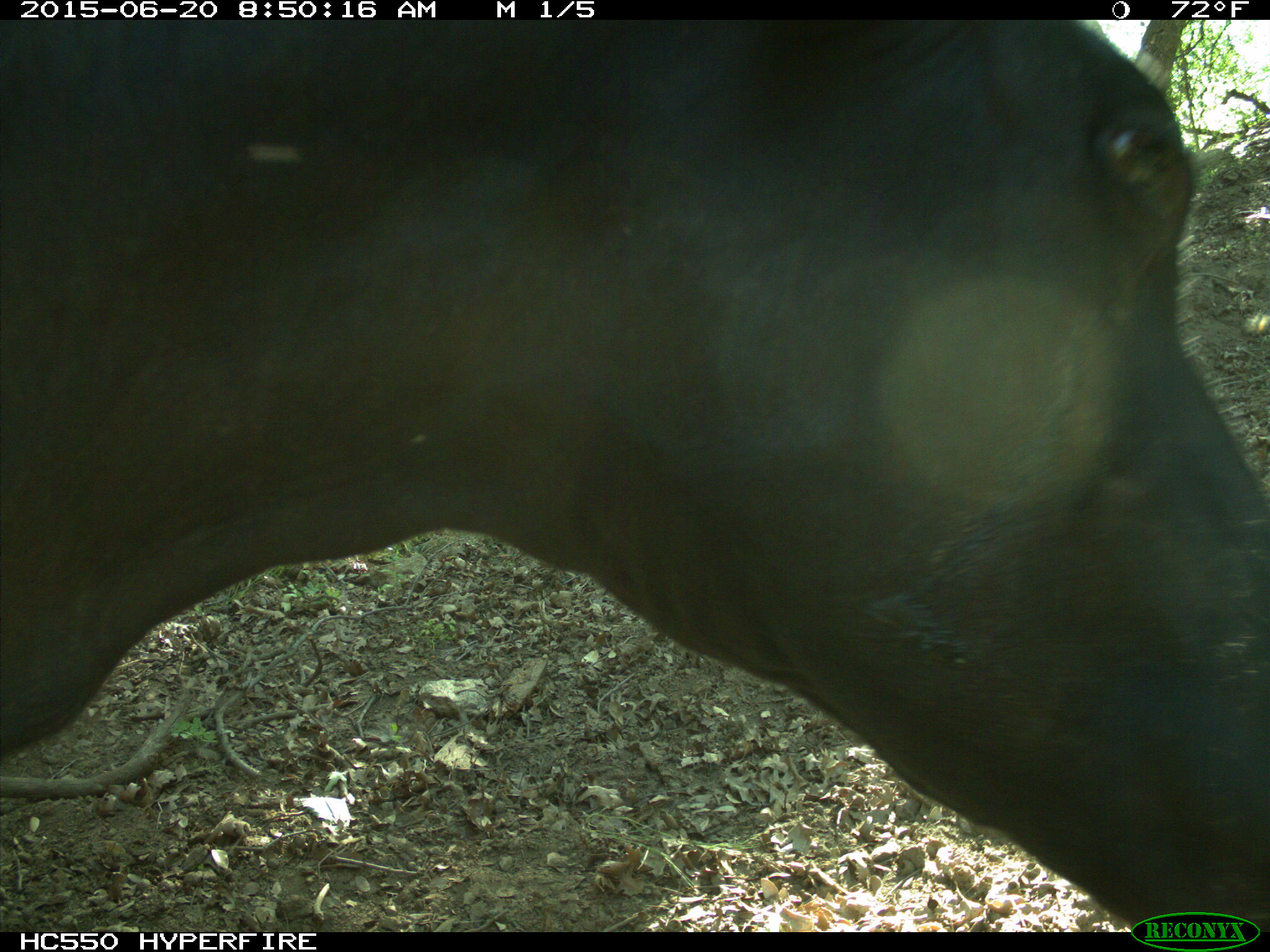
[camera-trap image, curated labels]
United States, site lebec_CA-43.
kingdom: Animalia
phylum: Chordata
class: Mammalia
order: Artiodactyla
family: Bovidae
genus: Bos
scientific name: Bos taurus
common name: domestic cow